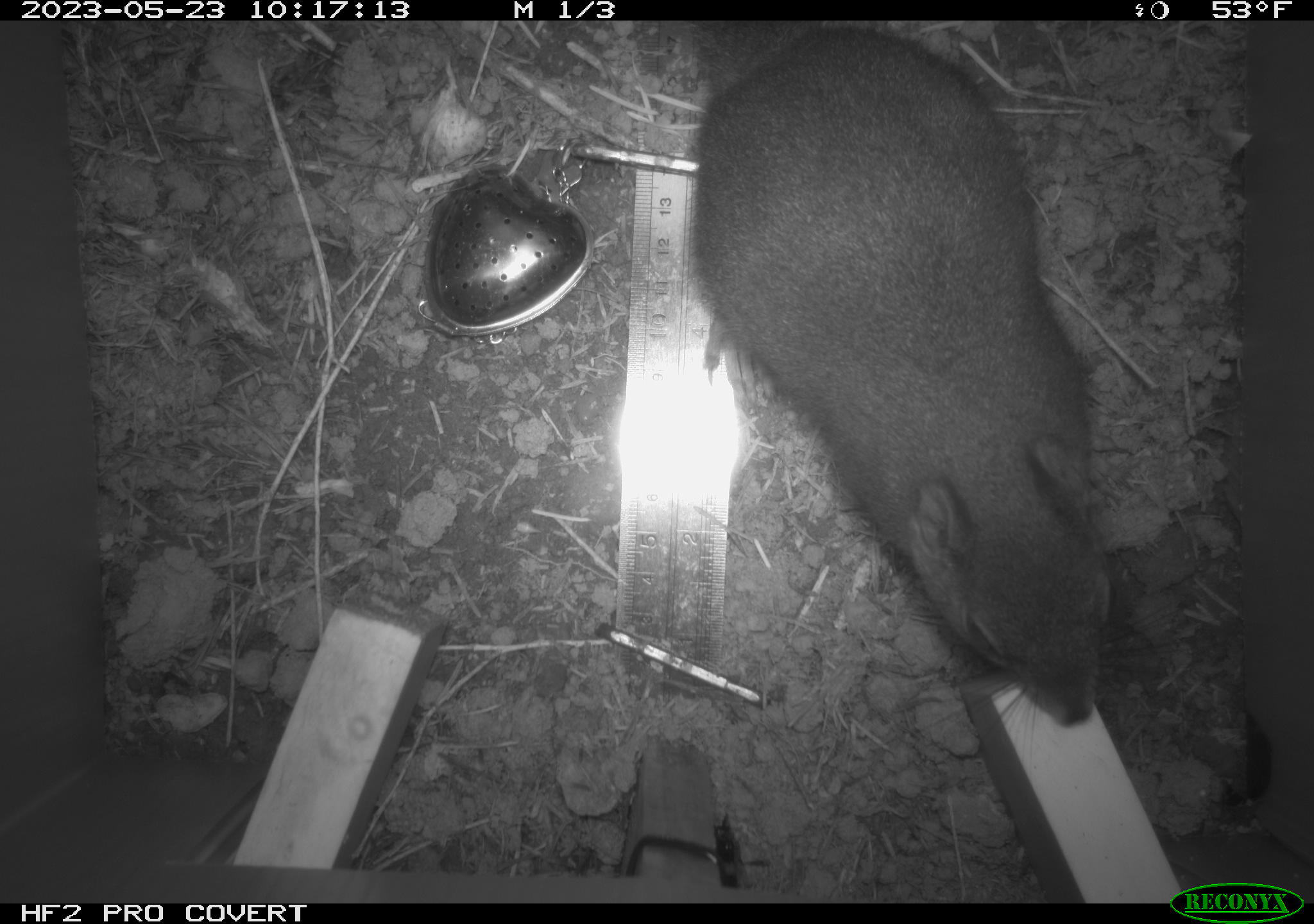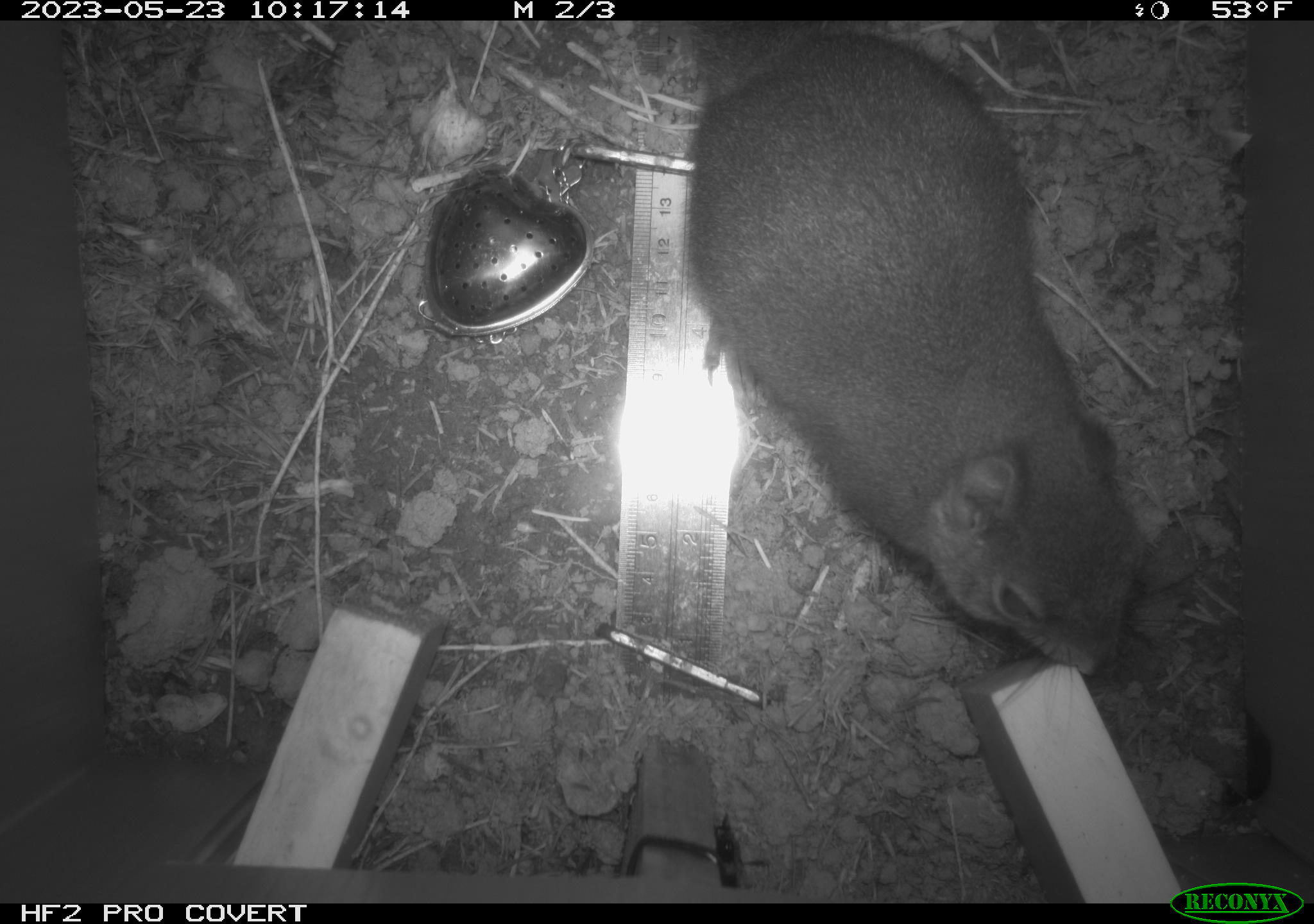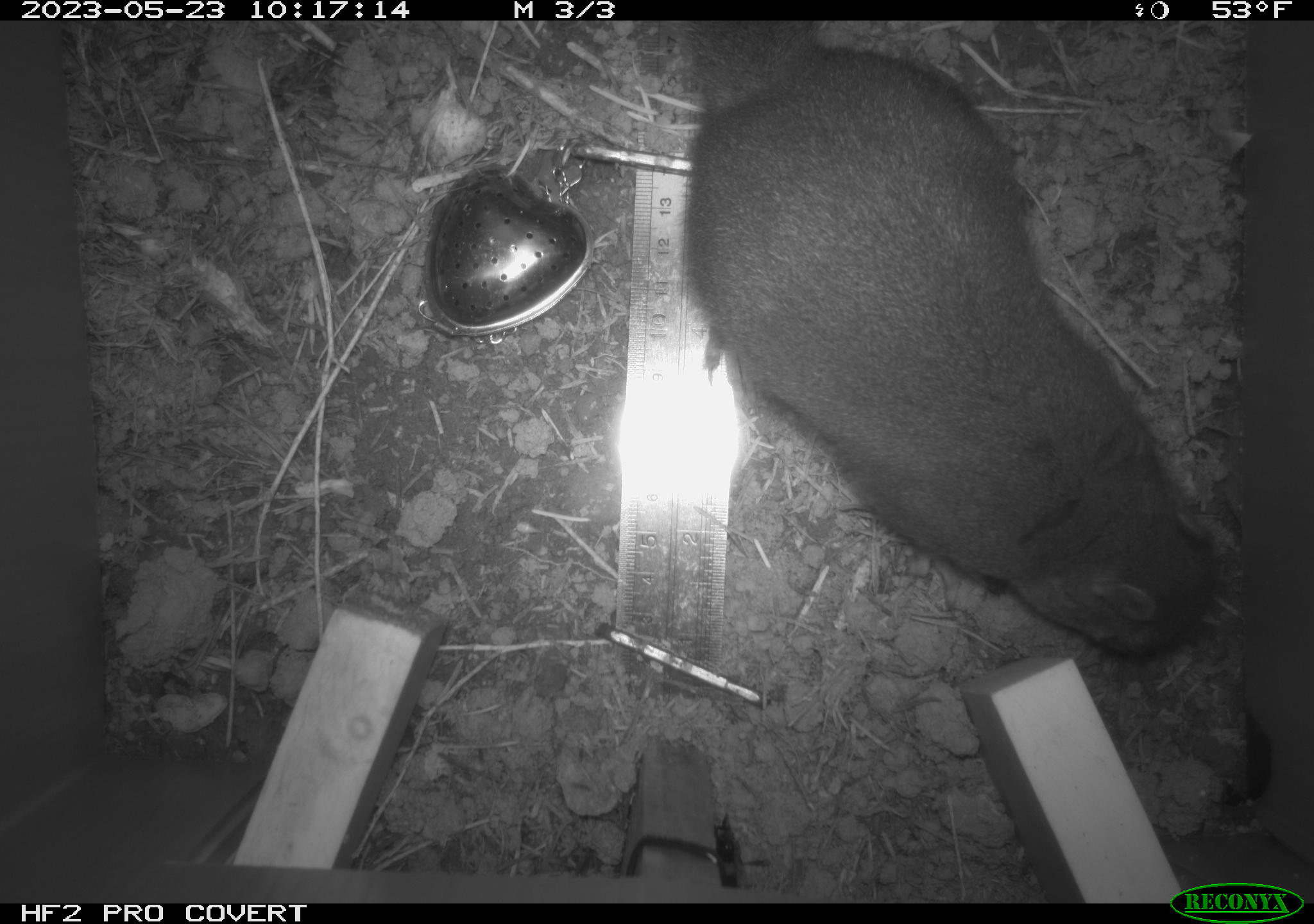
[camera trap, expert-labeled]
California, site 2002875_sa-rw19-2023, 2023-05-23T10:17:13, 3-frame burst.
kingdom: Animalia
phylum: Chordata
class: Mammalia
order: Rodentia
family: Sciuridae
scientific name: Sciuridae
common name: squirrels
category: sciuridae family